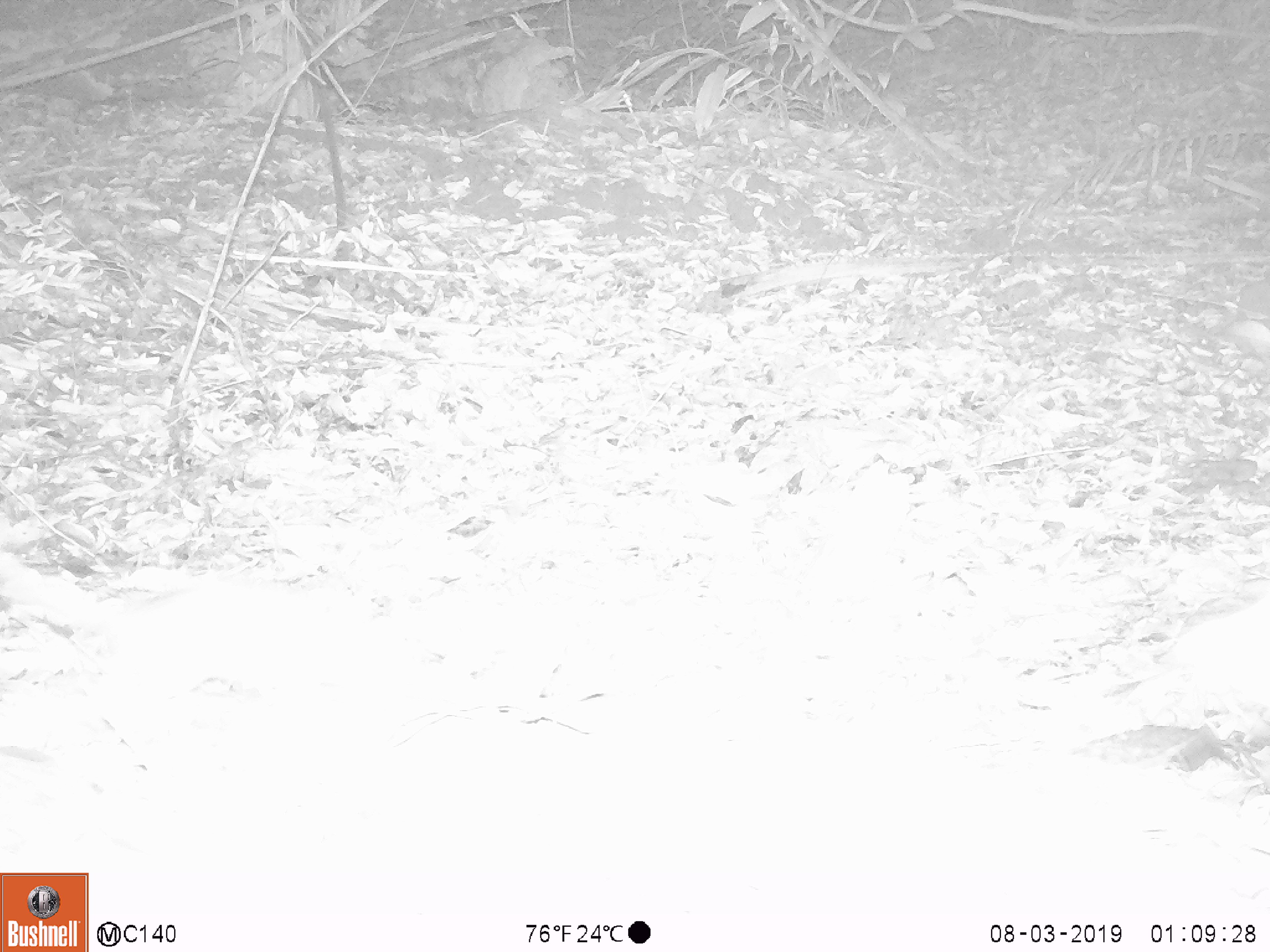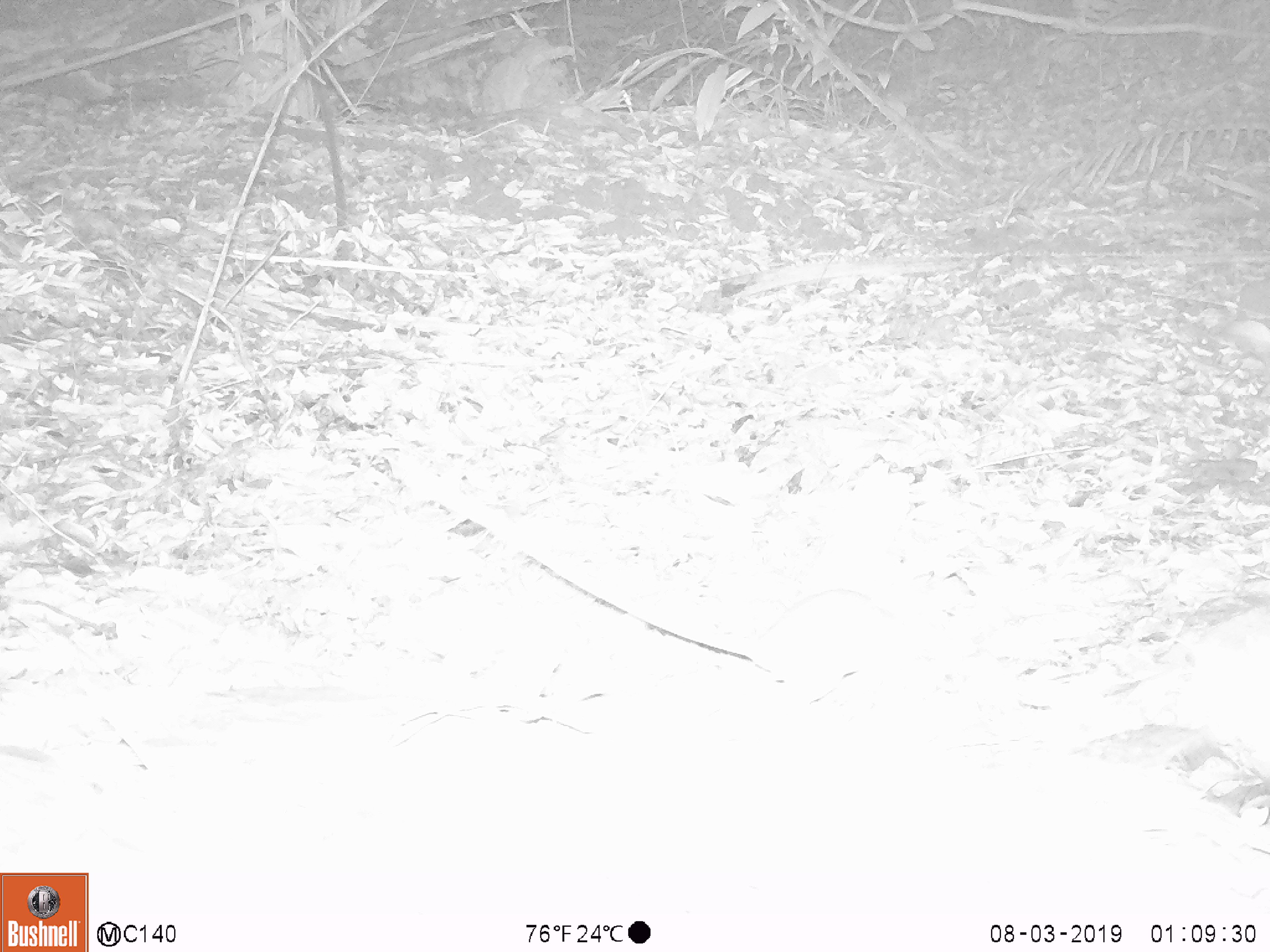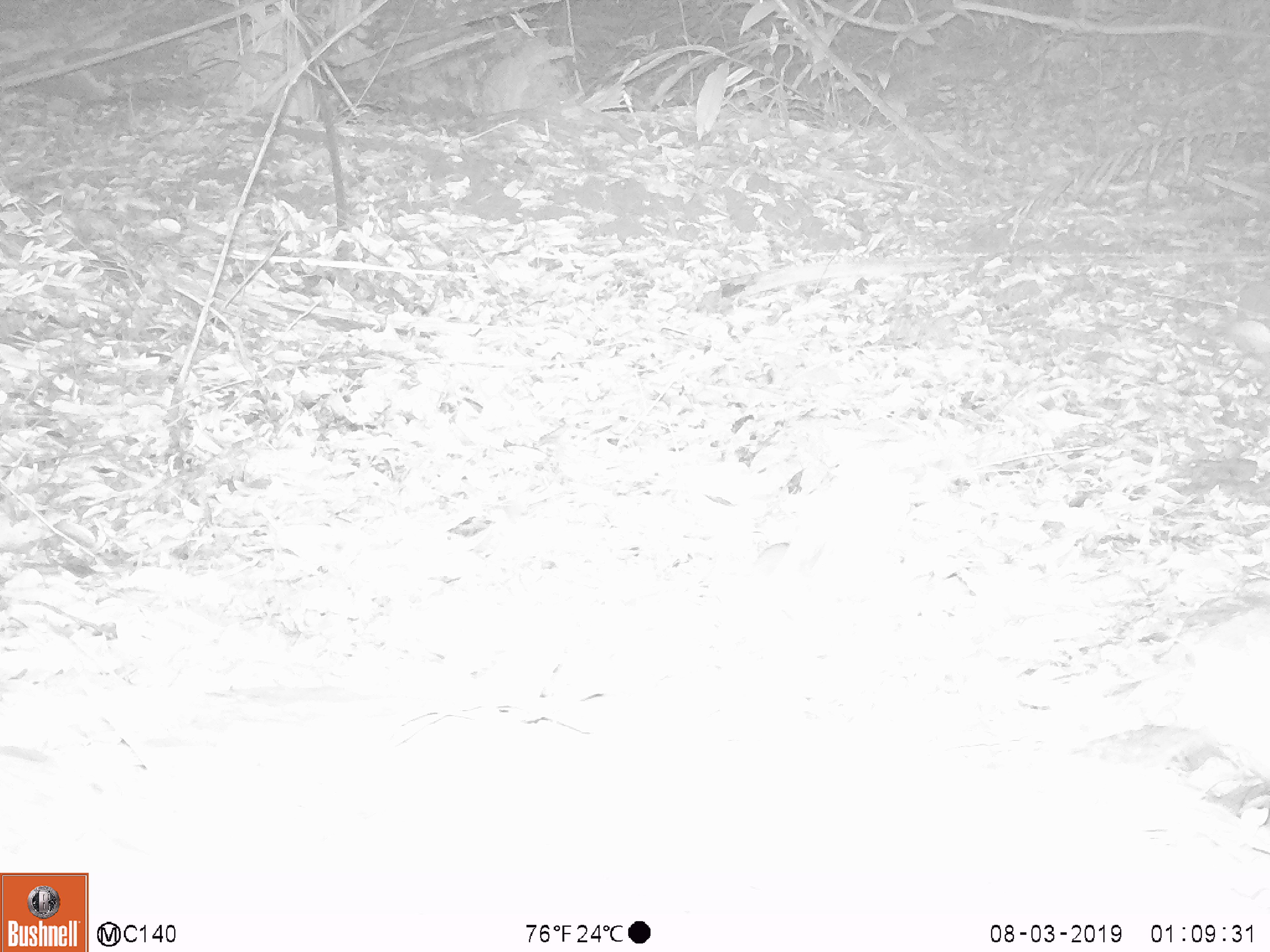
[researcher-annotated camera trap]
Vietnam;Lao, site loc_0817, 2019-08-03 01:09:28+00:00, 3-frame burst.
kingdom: Animalia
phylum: Chordata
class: Mammalia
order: Rodentia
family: Muridae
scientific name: Muridae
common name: old-world mice and rats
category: unidentified murid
Unidentified murid (old-world mice and rats) (Muridae). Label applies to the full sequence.